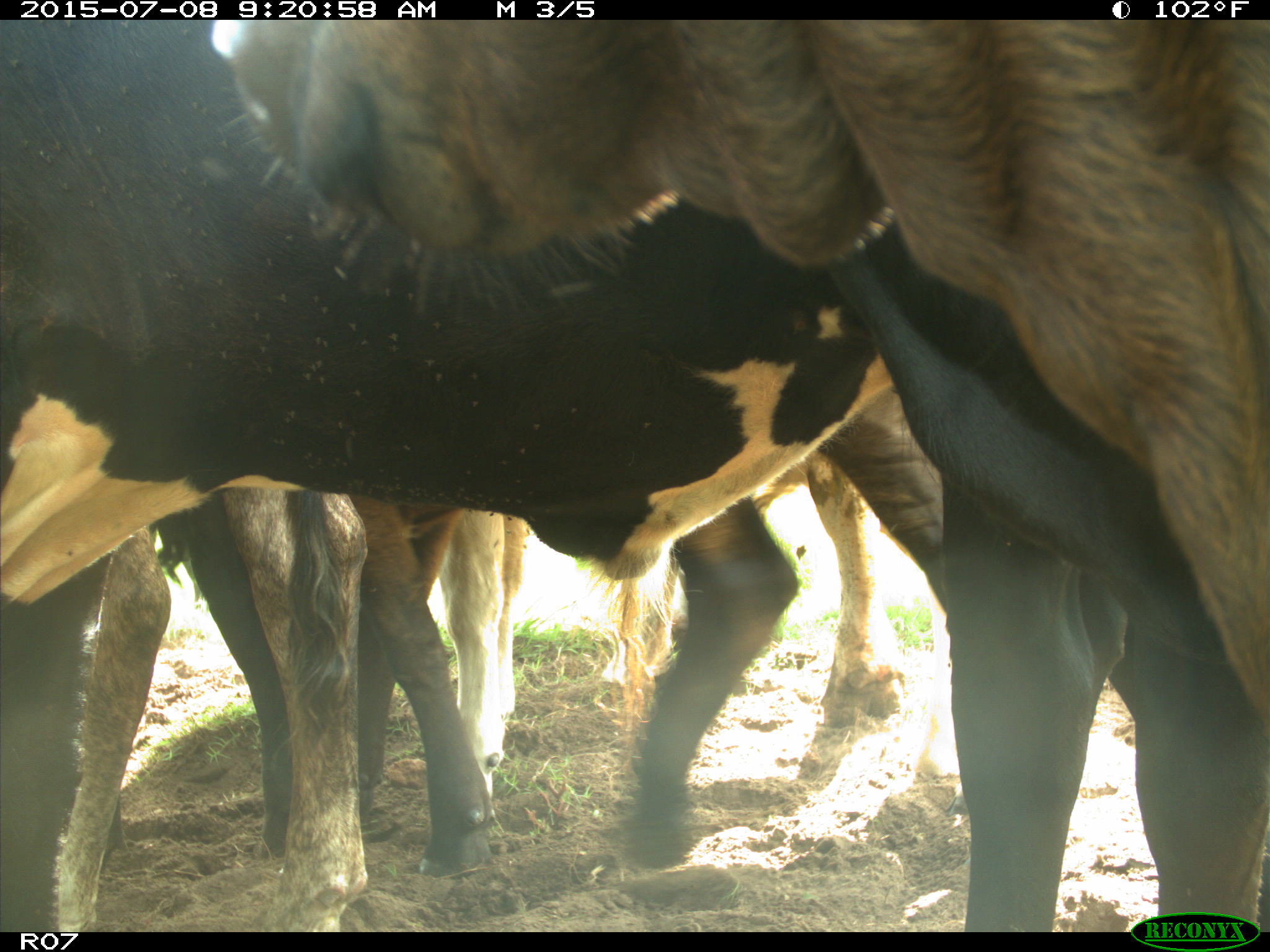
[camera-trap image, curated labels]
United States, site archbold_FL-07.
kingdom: Animalia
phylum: Chordata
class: Mammalia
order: Artiodactyla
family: Bovidae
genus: Bos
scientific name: Bos taurus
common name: domestic cow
Bos taurus (domestic cow).